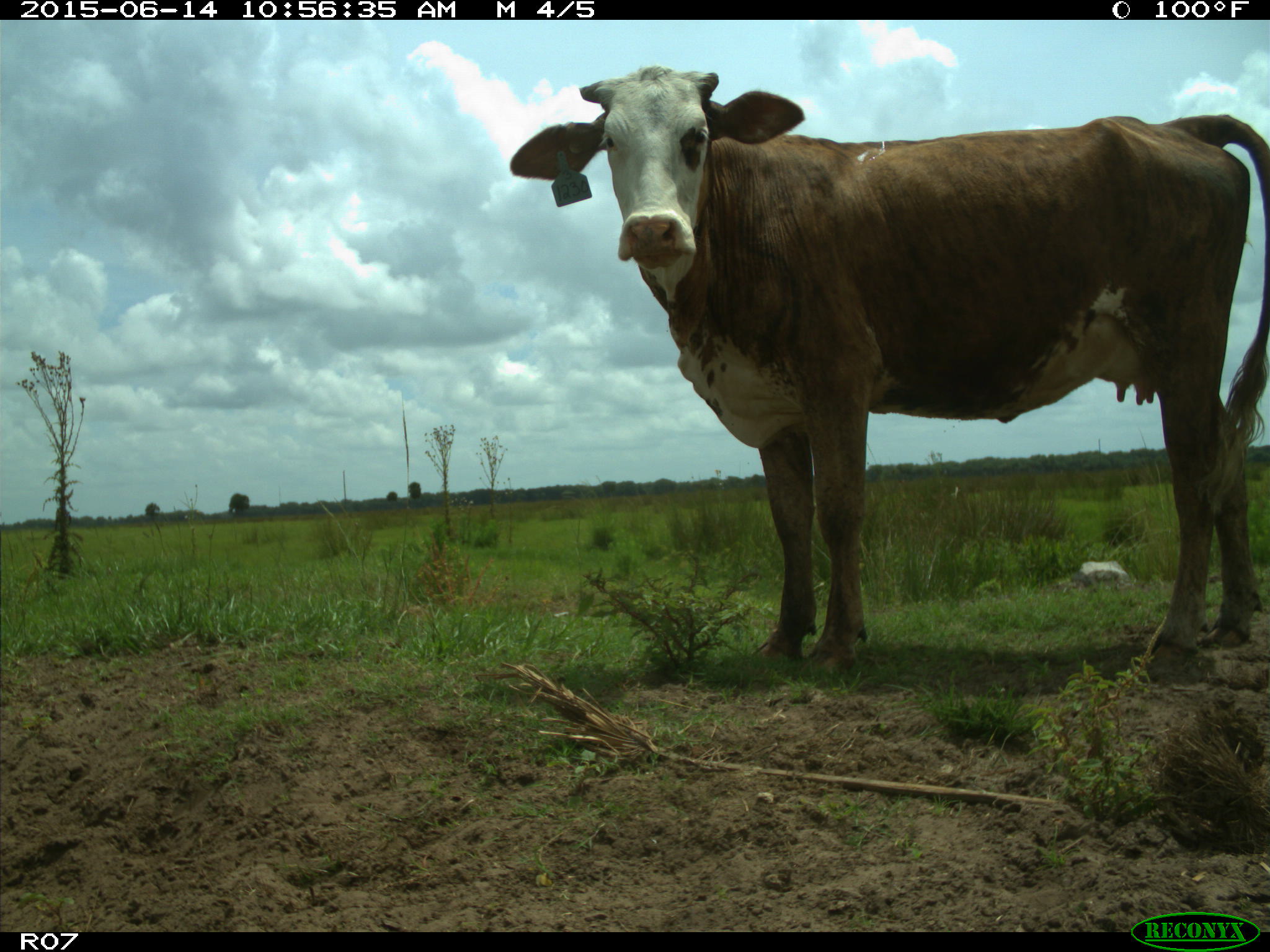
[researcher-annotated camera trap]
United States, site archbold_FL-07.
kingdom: Animalia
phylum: Chordata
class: Mammalia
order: Artiodactyla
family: Bovidae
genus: Bos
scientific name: Bos taurus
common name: domestic cow